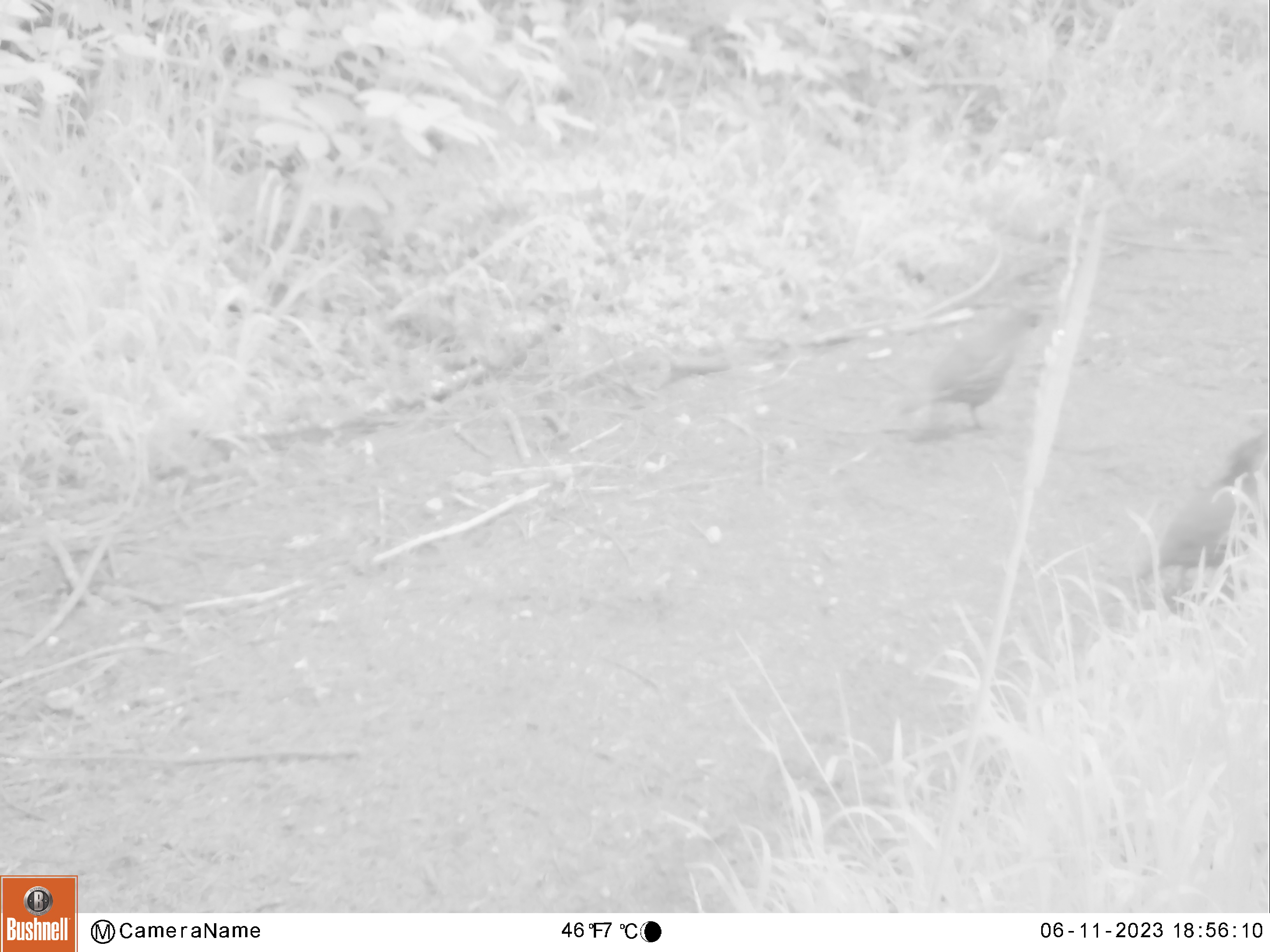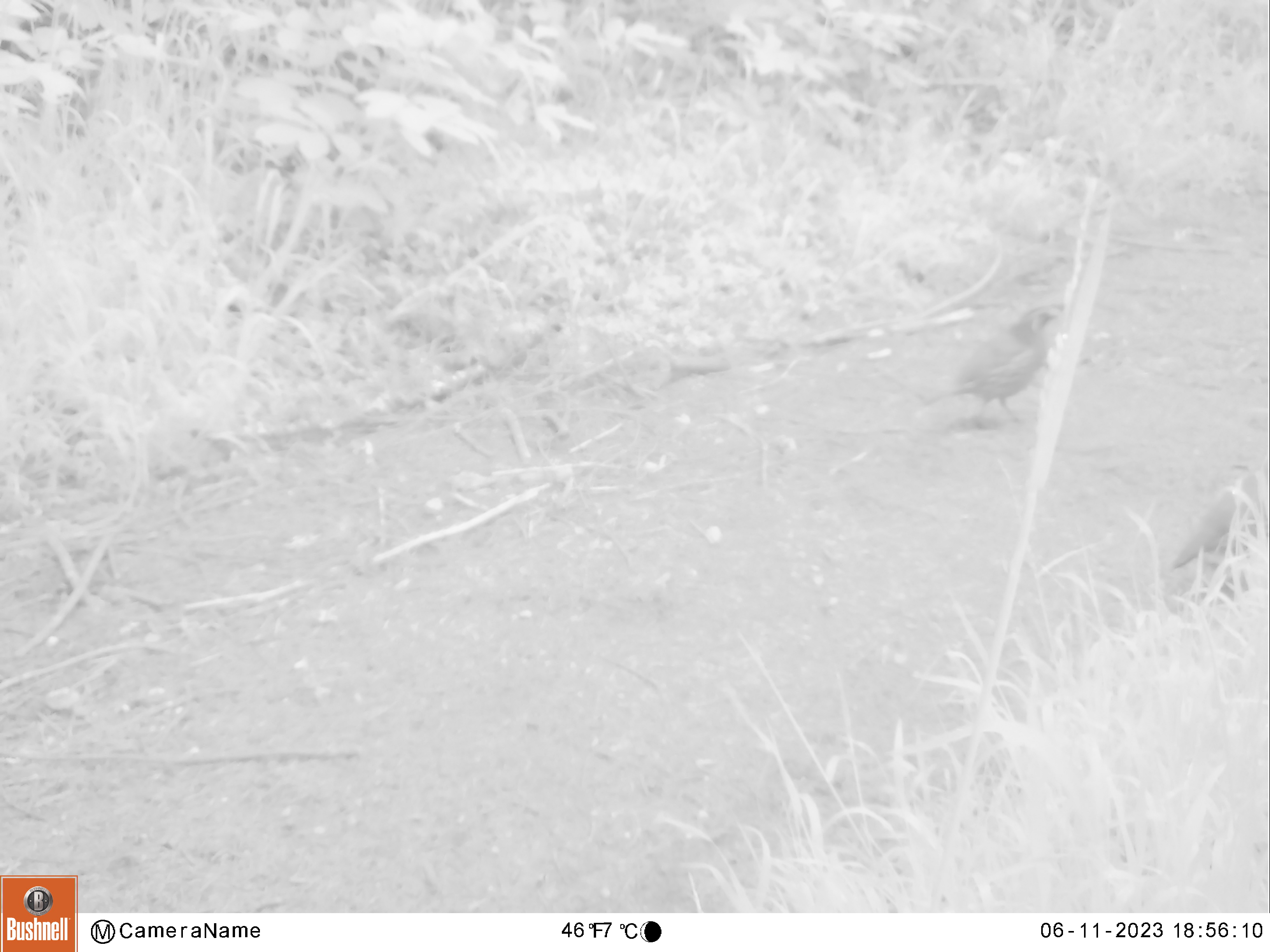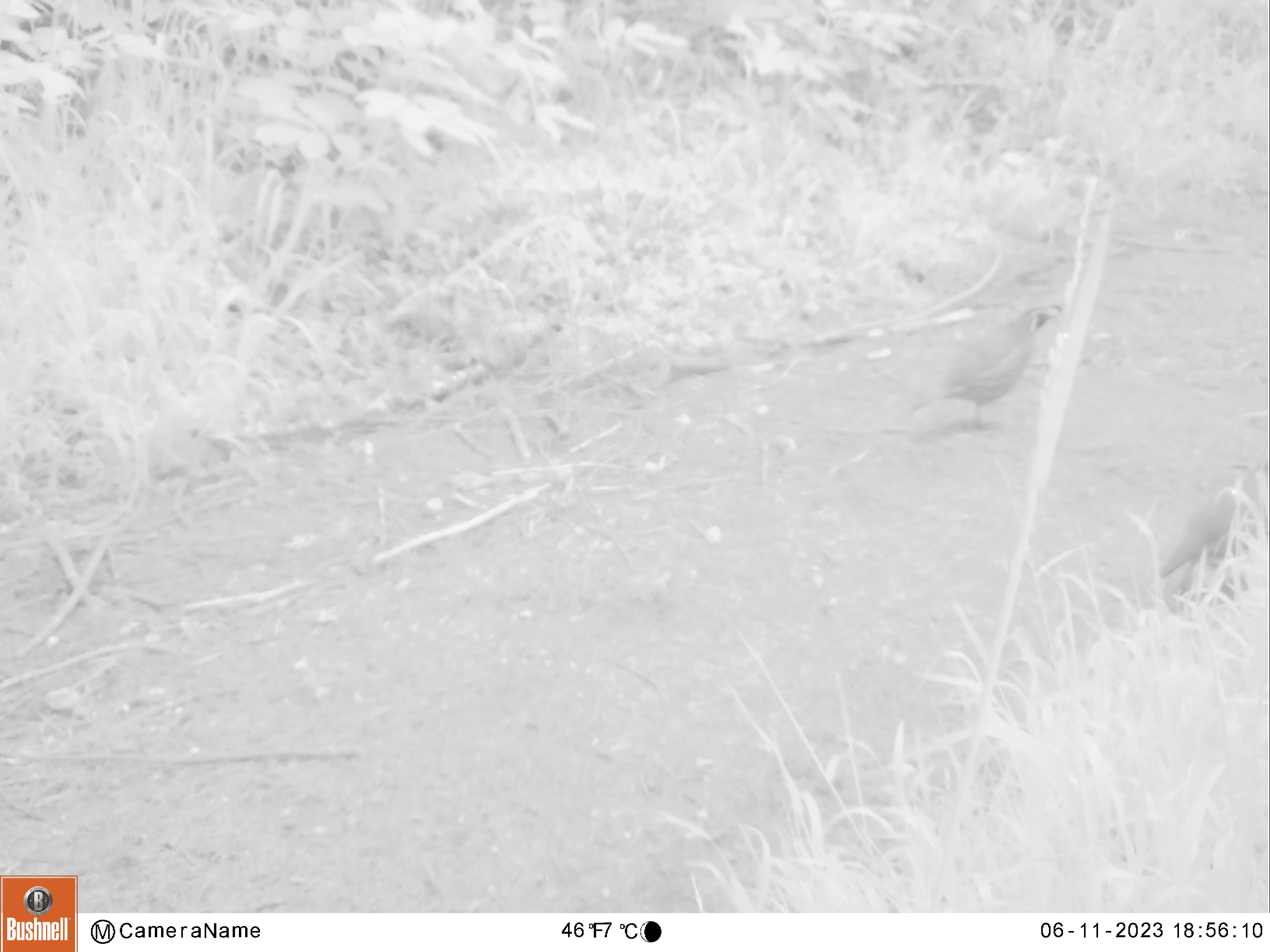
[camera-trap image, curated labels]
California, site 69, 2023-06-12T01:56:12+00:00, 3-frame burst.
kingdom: Animalia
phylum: Chordata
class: Aves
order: Galliformes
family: Odontophoridae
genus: Callipepla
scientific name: Callipepla californica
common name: california quail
California quail (Callipepla californica).